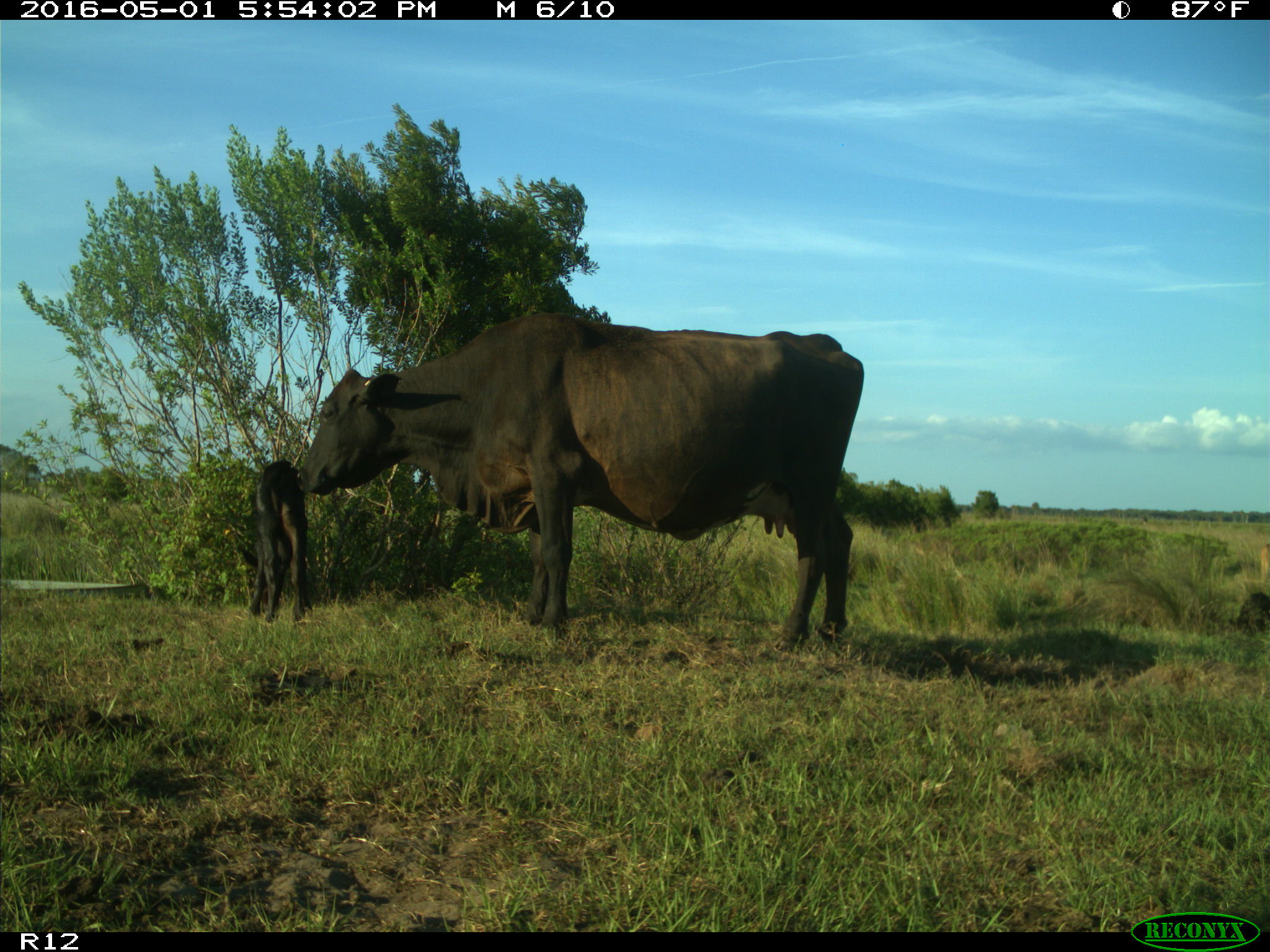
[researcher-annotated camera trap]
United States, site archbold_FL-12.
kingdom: Animalia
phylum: Chordata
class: Mammalia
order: Artiodactyla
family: Bovidae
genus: Bos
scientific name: Bos taurus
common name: domestic cow